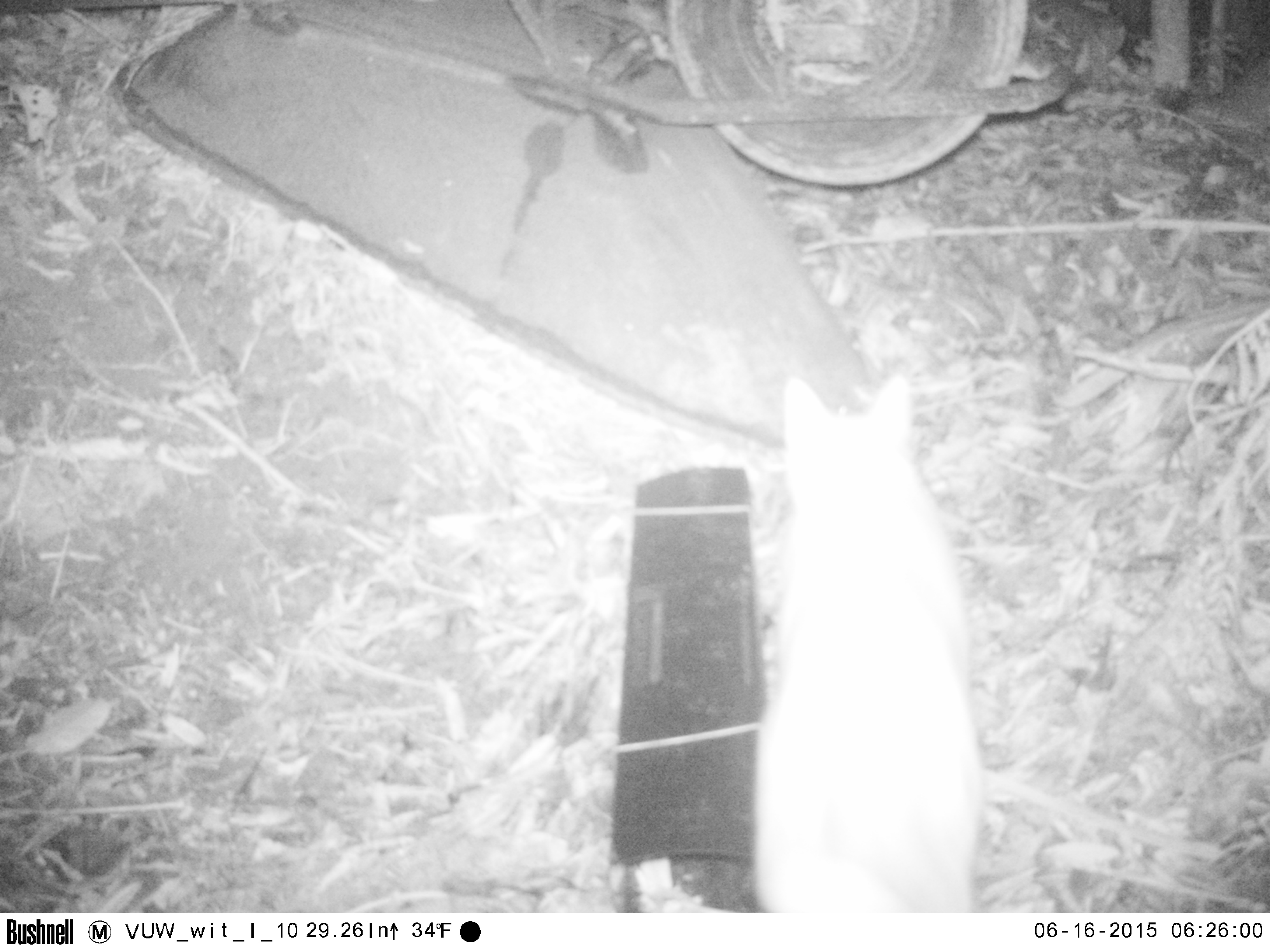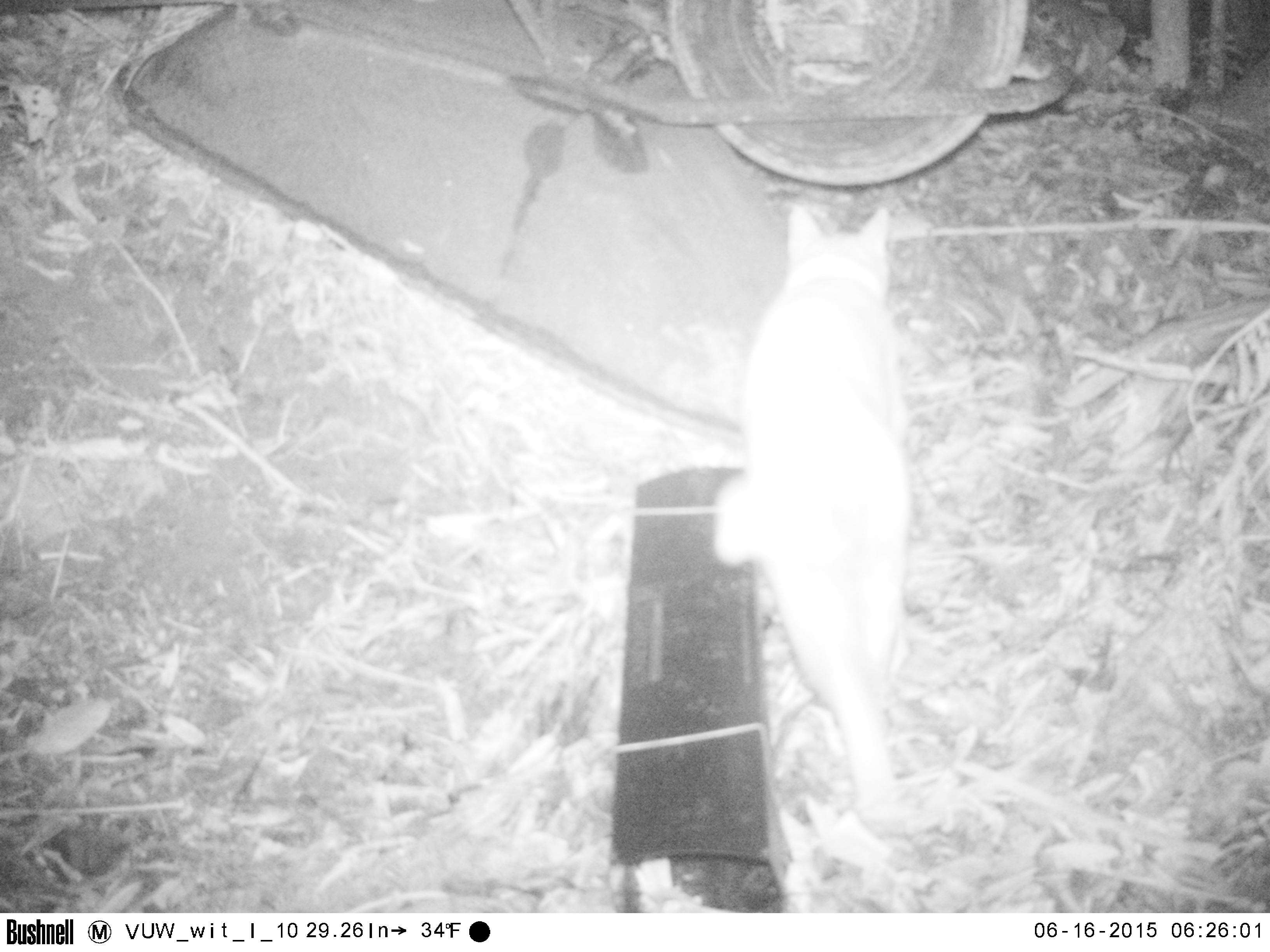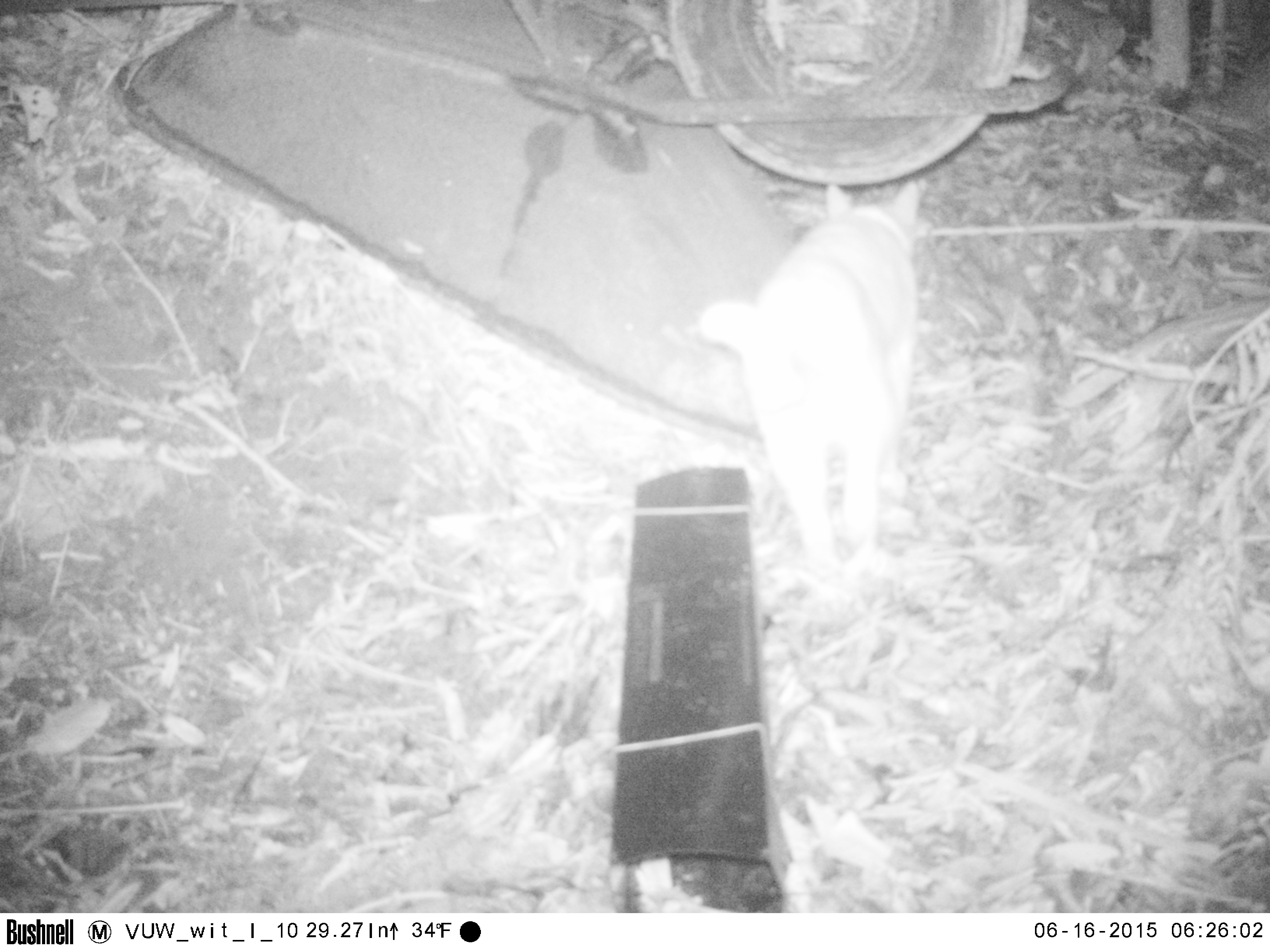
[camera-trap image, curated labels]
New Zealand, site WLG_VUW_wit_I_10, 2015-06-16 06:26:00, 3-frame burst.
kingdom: Animalia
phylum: Chordata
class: Mammalia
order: Carnivora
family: Felidae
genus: Felis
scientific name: Felis catus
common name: domestic cat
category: cat